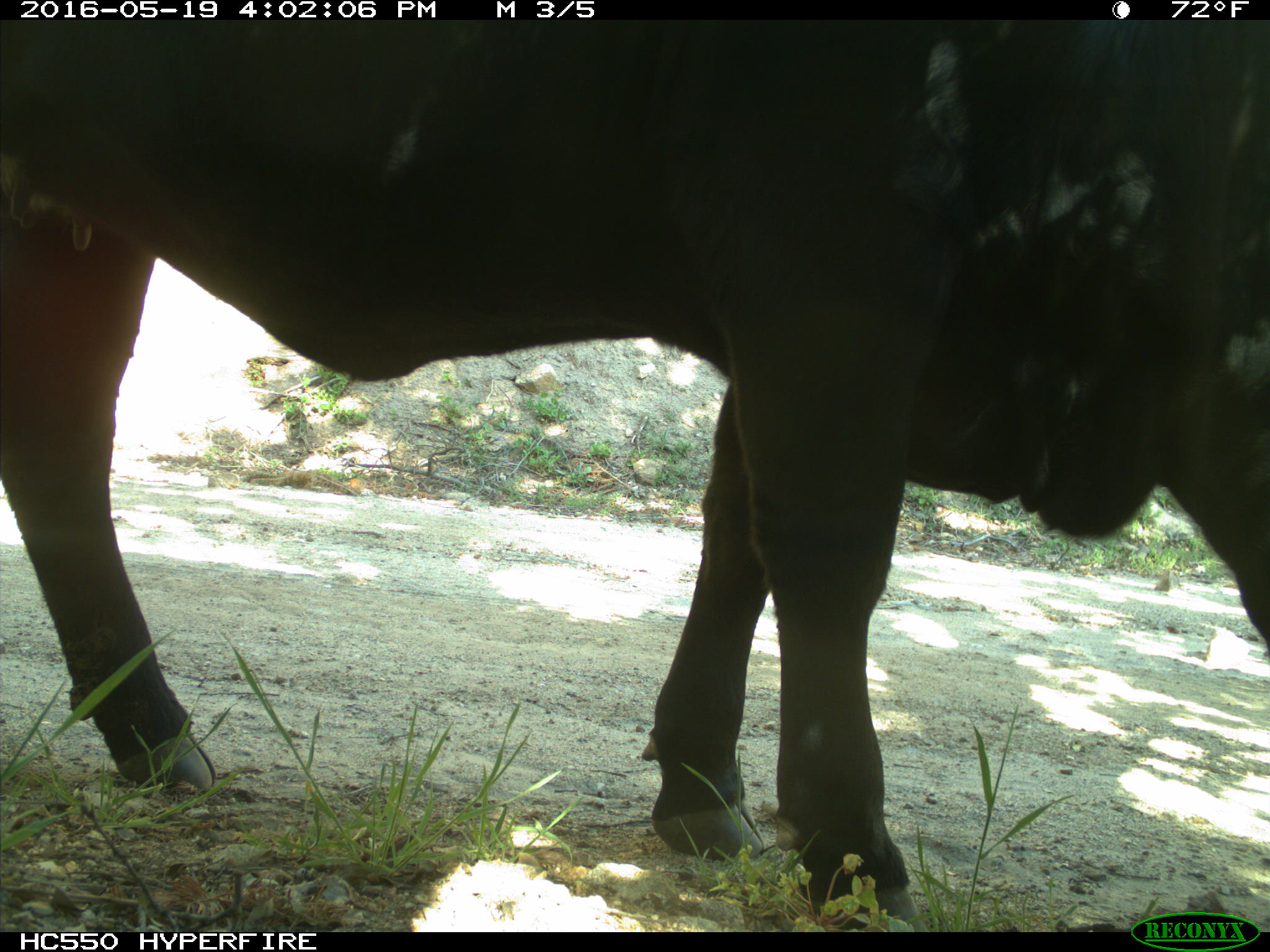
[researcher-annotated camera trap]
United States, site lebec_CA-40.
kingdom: Animalia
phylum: Chordata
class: Mammalia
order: Artiodactyla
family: Bovidae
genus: Bos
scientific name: Bos taurus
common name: domestic cow